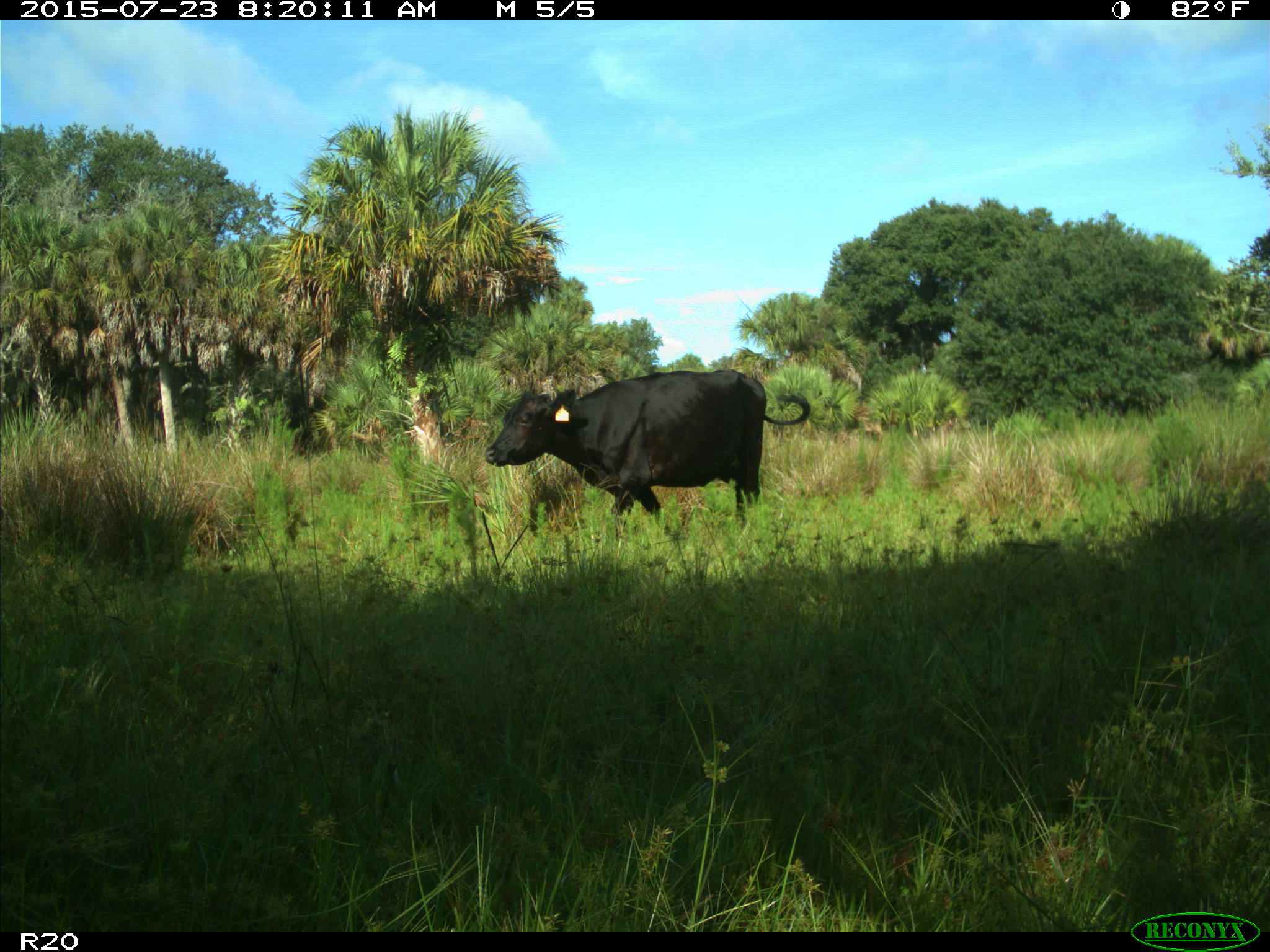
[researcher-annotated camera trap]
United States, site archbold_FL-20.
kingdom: Animalia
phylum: Chordata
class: Mammalia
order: Artiodactyla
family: Bovidae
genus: Bos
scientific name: Bos taurus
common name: domestic cow